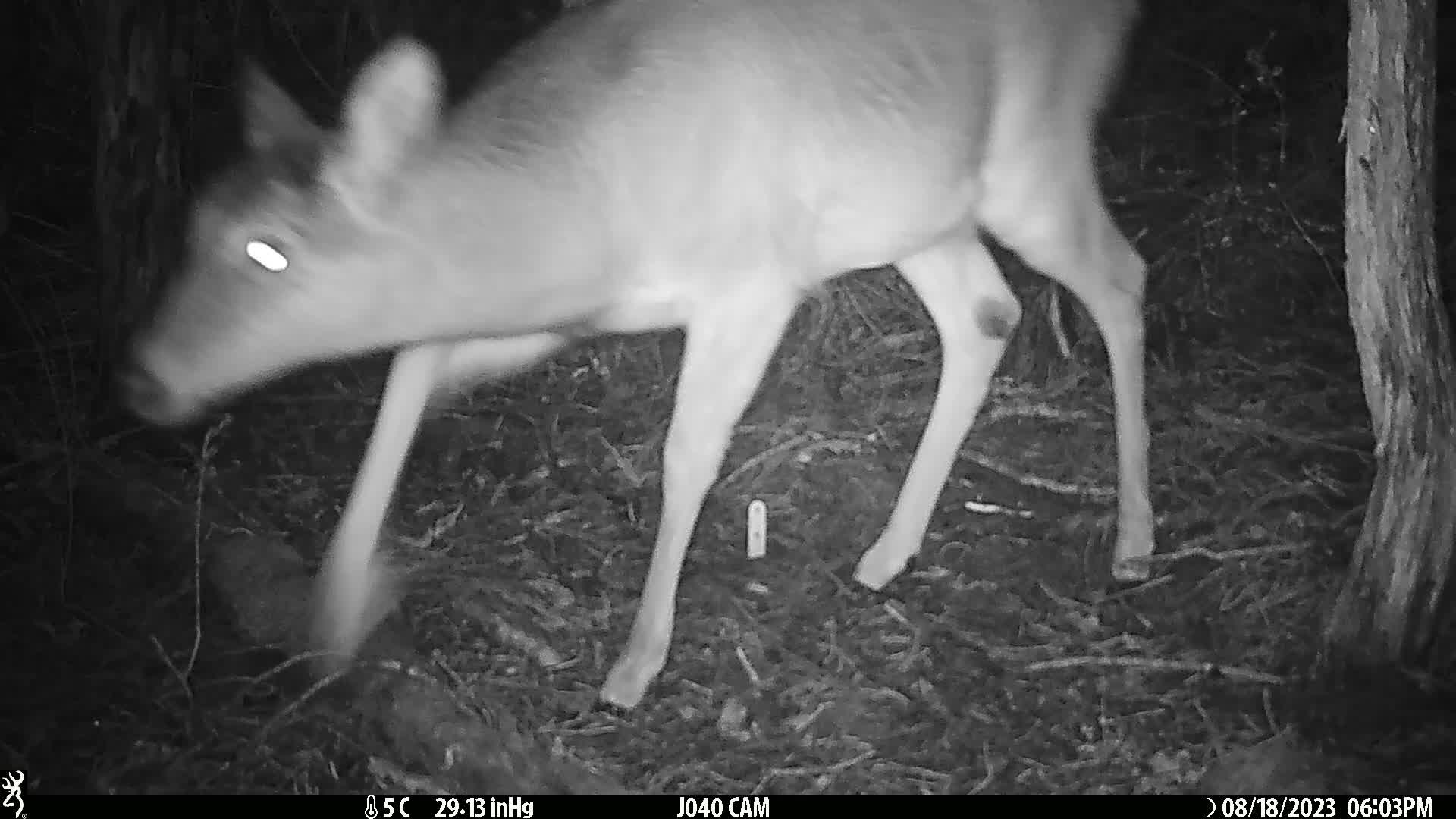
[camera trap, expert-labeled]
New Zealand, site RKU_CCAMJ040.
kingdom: Animalia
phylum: Chordata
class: Mammalia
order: Artiodactyla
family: Cervidae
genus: Odocoileus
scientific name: Odocoileus virginianus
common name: white-tailed deer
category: white tailed deer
White tailed deer (white-tailed deer) (Odocoileus virginianus).